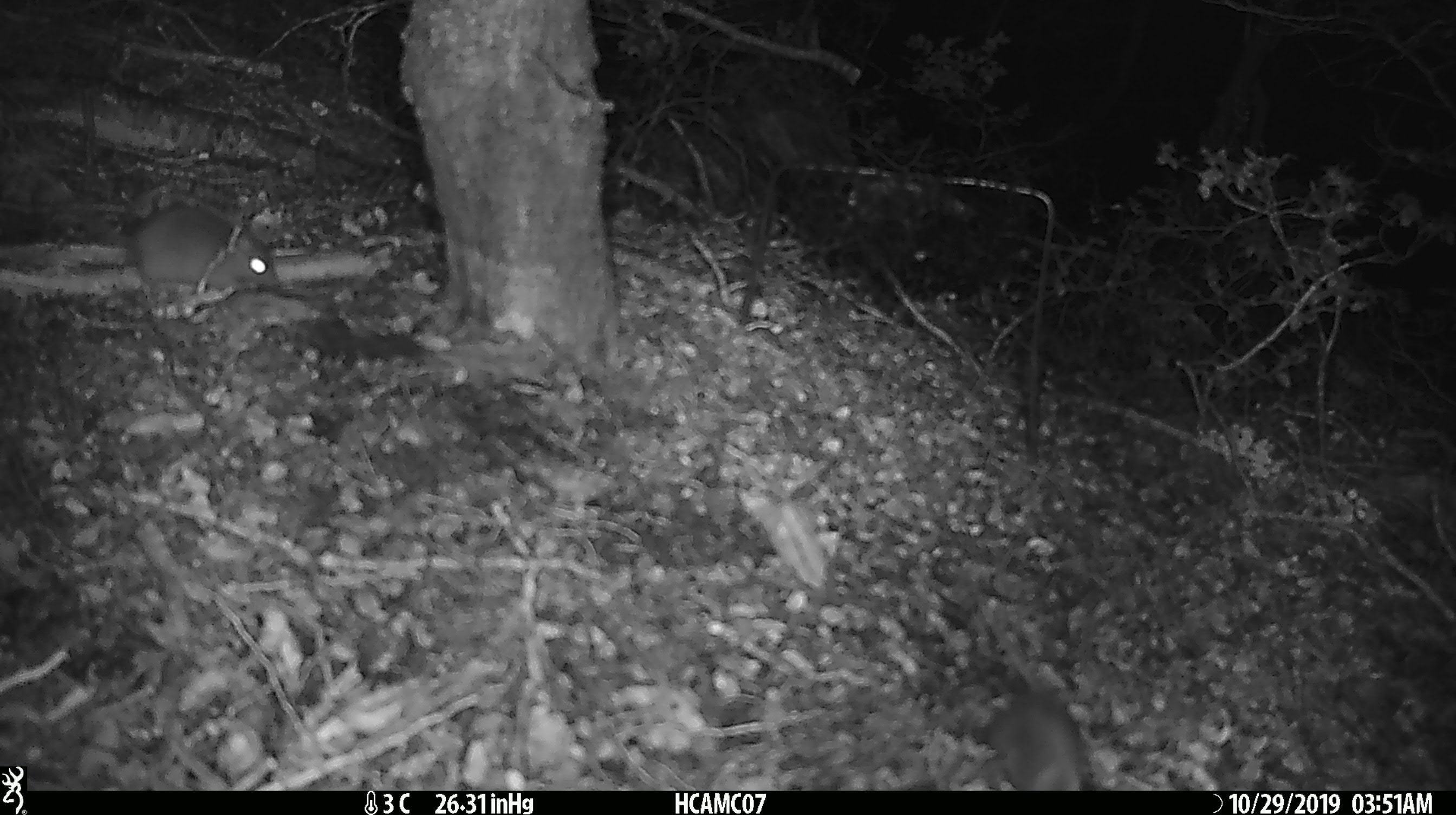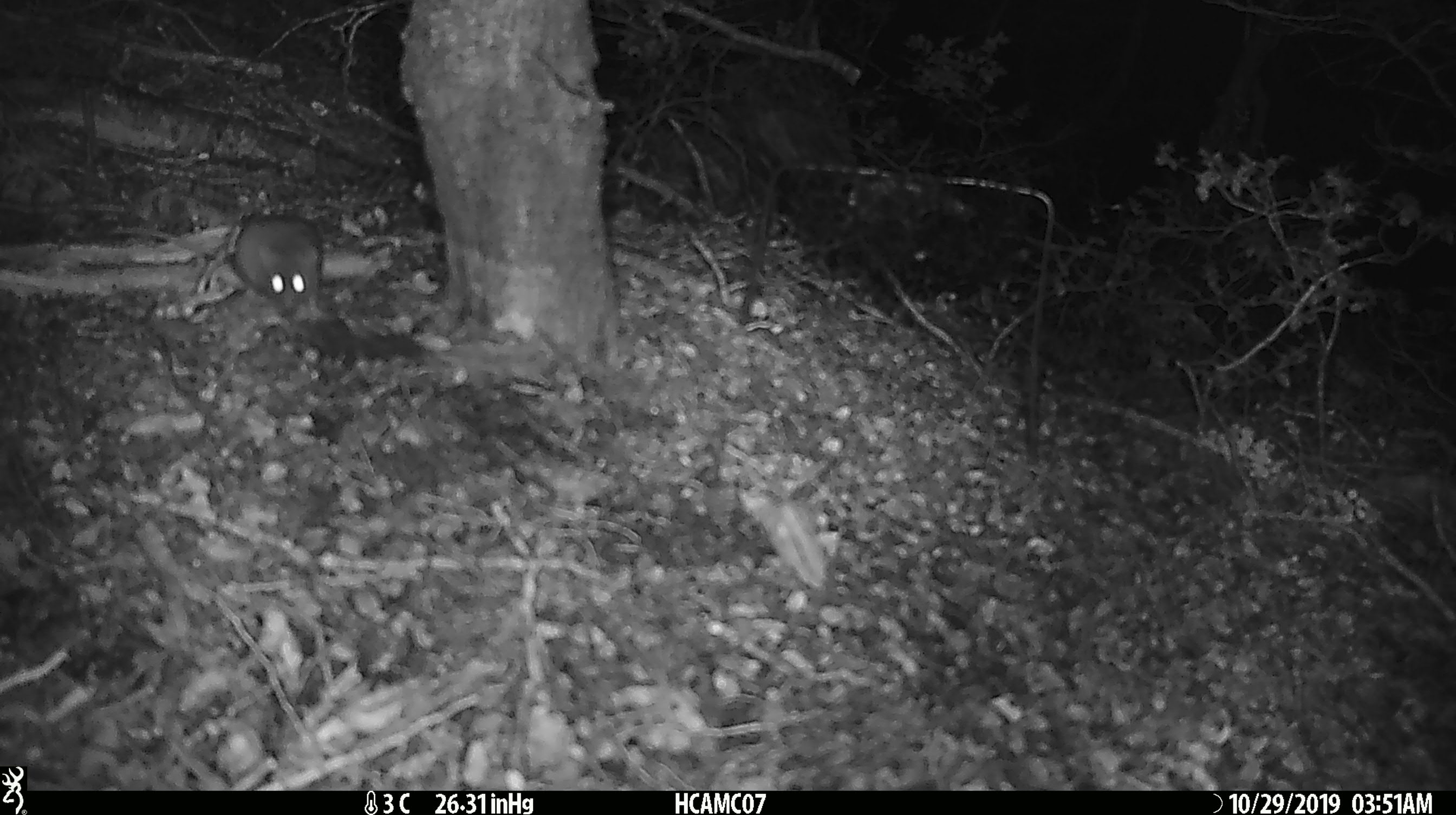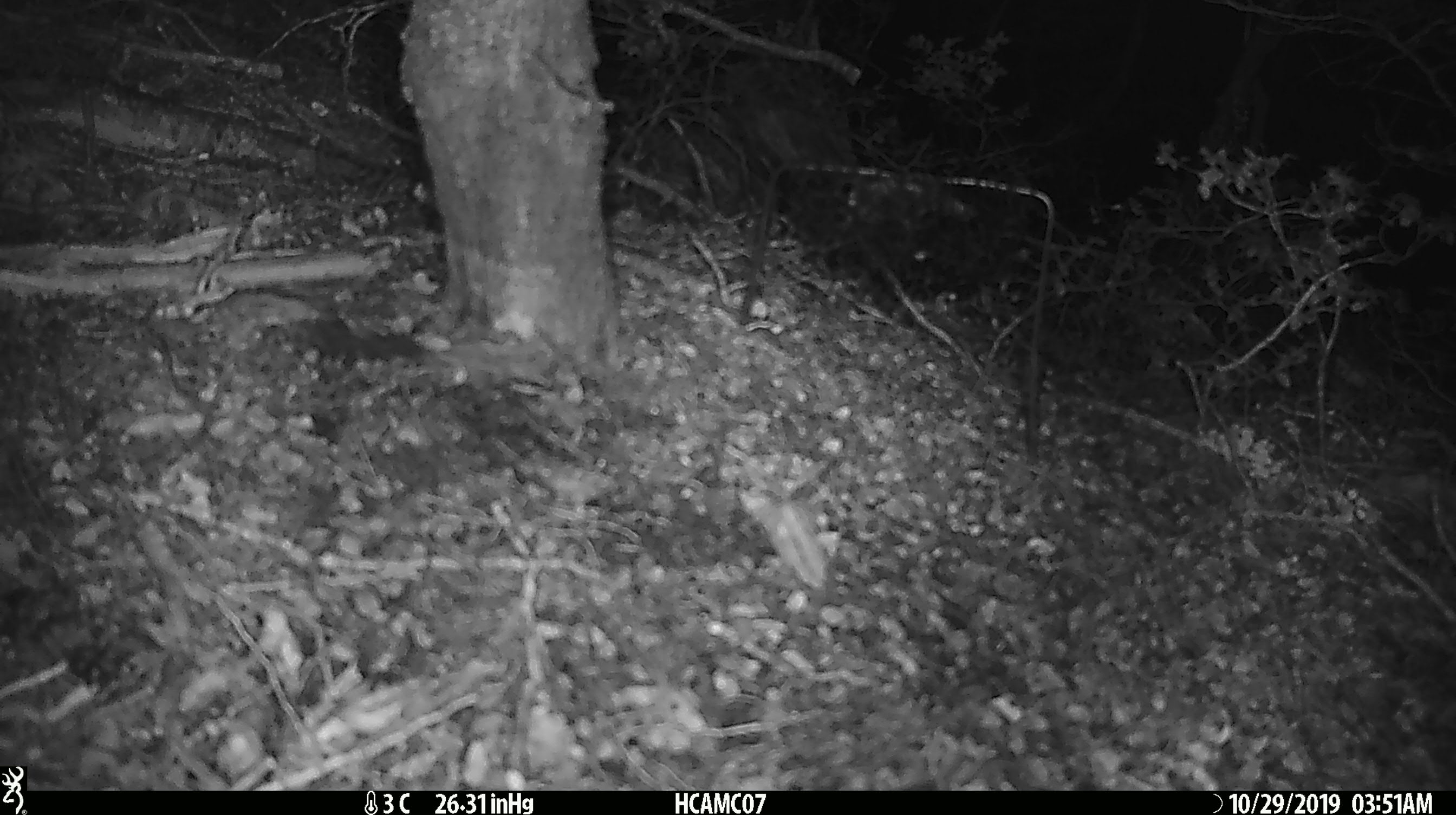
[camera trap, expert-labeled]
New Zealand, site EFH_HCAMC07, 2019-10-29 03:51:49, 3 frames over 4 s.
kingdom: Animalia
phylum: Chordata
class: Mammalia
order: Rodentia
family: Muridae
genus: Mus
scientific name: Mus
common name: mouse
Mouse (Mus).